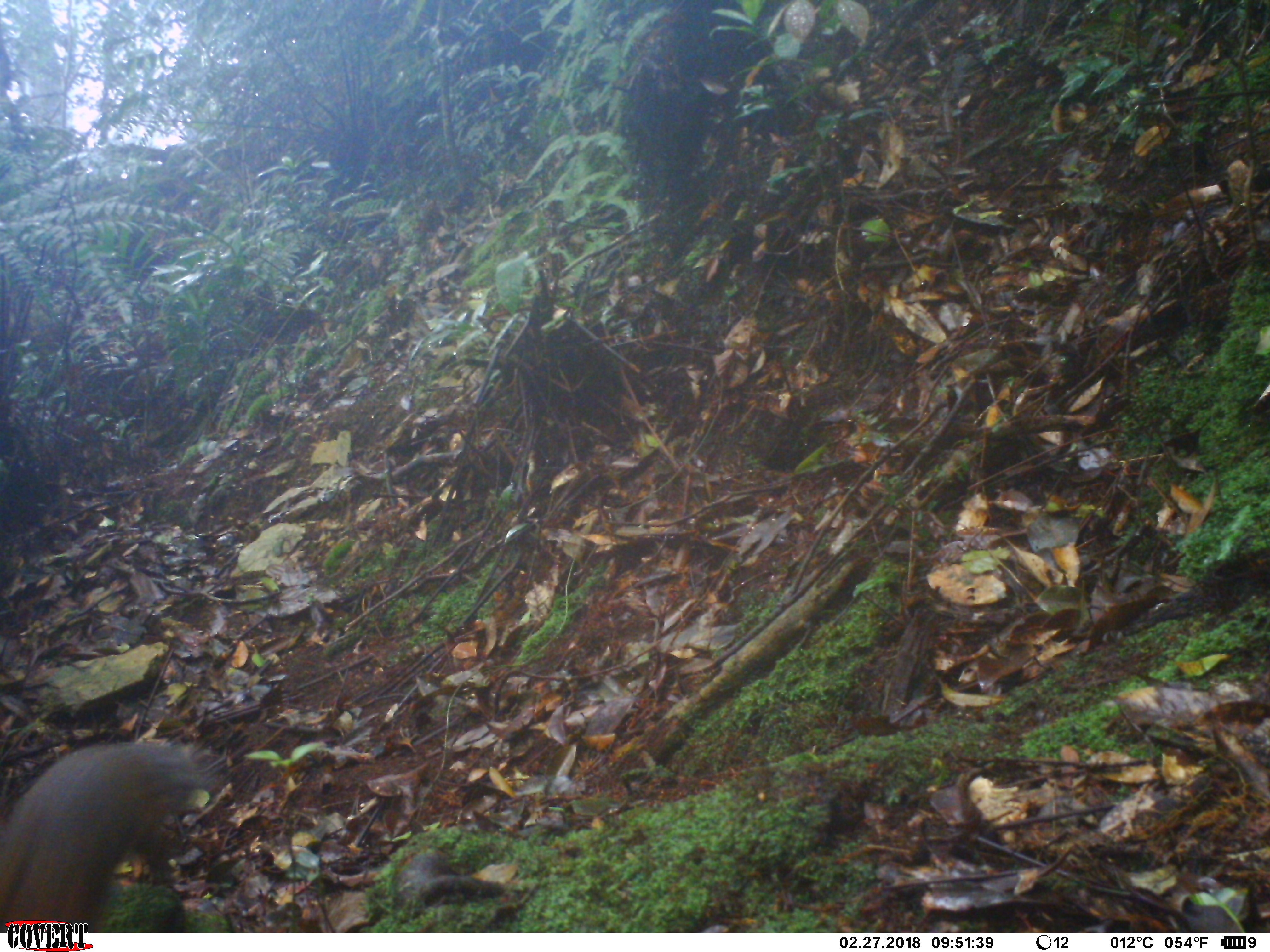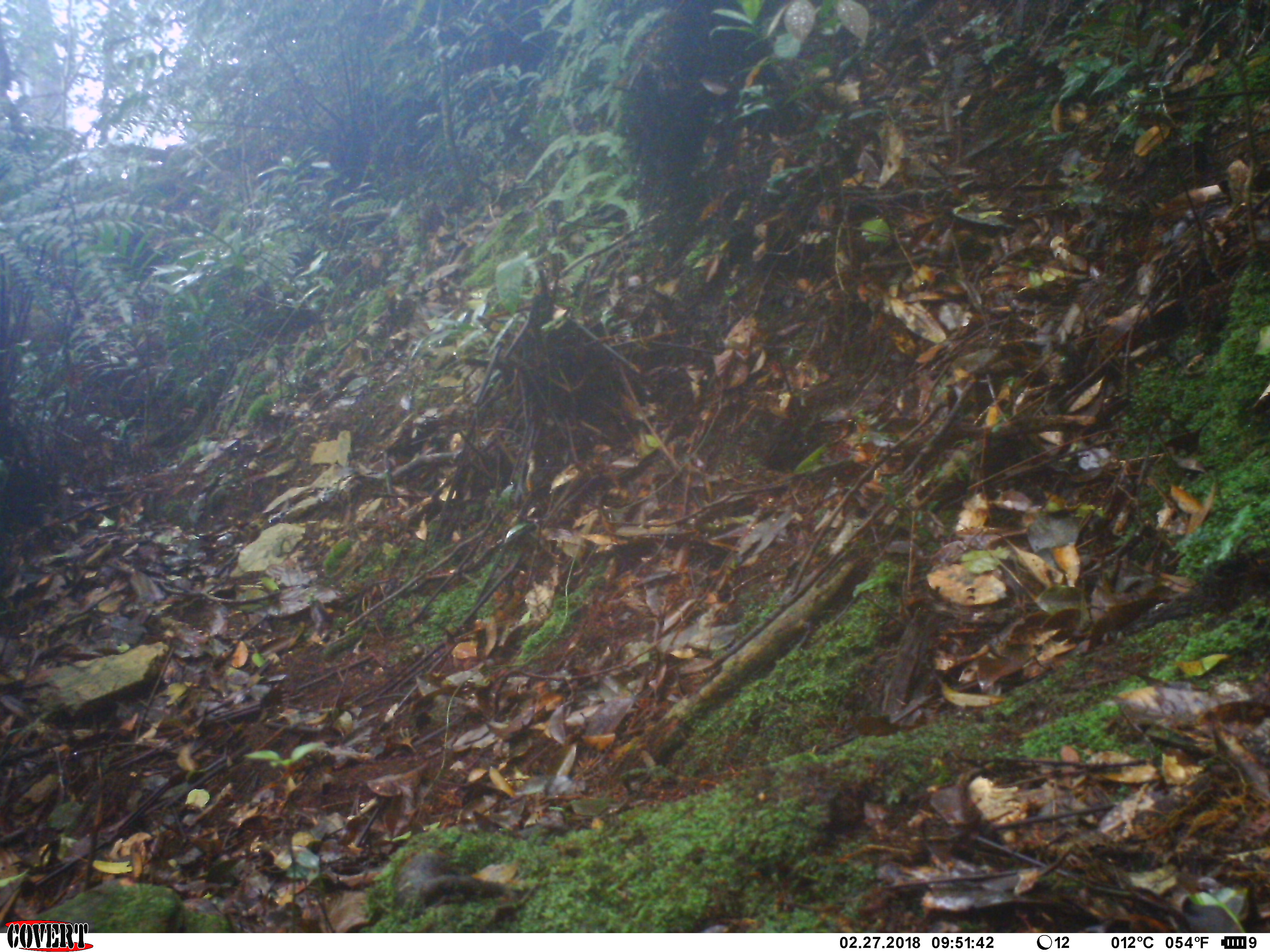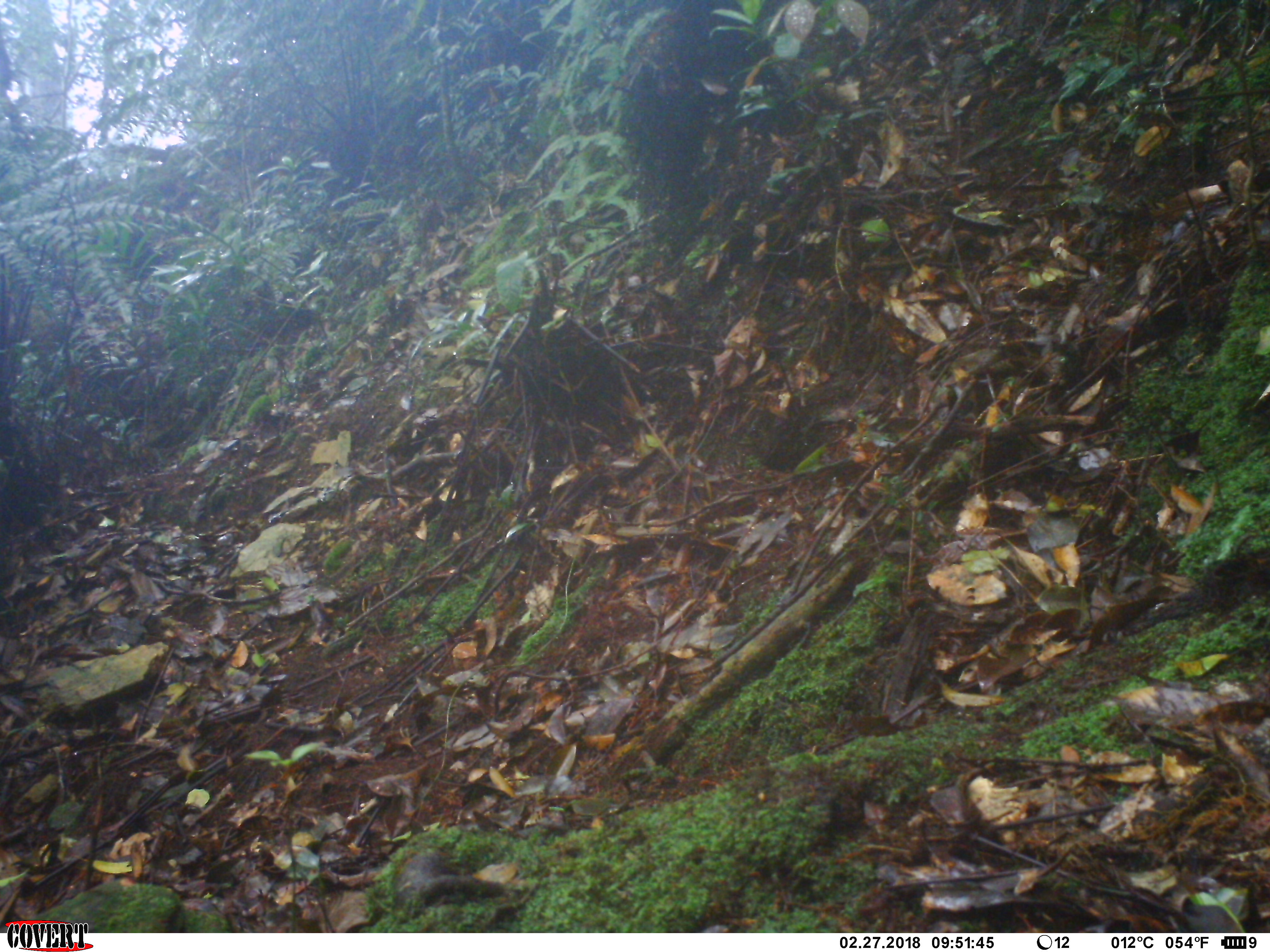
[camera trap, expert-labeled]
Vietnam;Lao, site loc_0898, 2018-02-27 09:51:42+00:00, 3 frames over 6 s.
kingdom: Animalia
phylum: Chordata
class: Mammalia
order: Rodentia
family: Sciuridae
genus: Dremomys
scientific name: Dremomys rufigenis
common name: red-cheeked squirrel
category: red cheeked squirrel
Red cheeked squirrel (red-cheeked squirrel) (Dremomys rufigenis). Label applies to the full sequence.